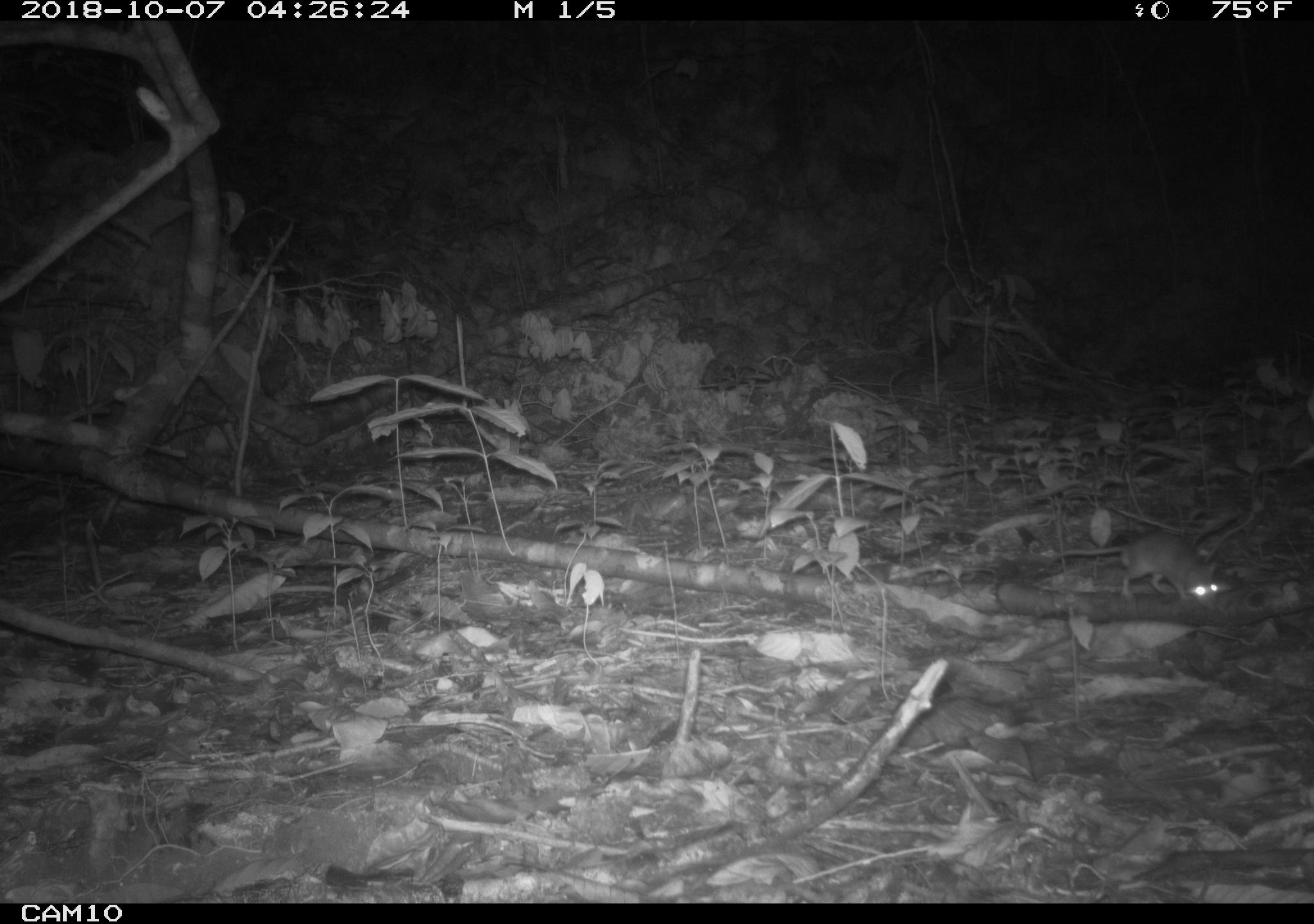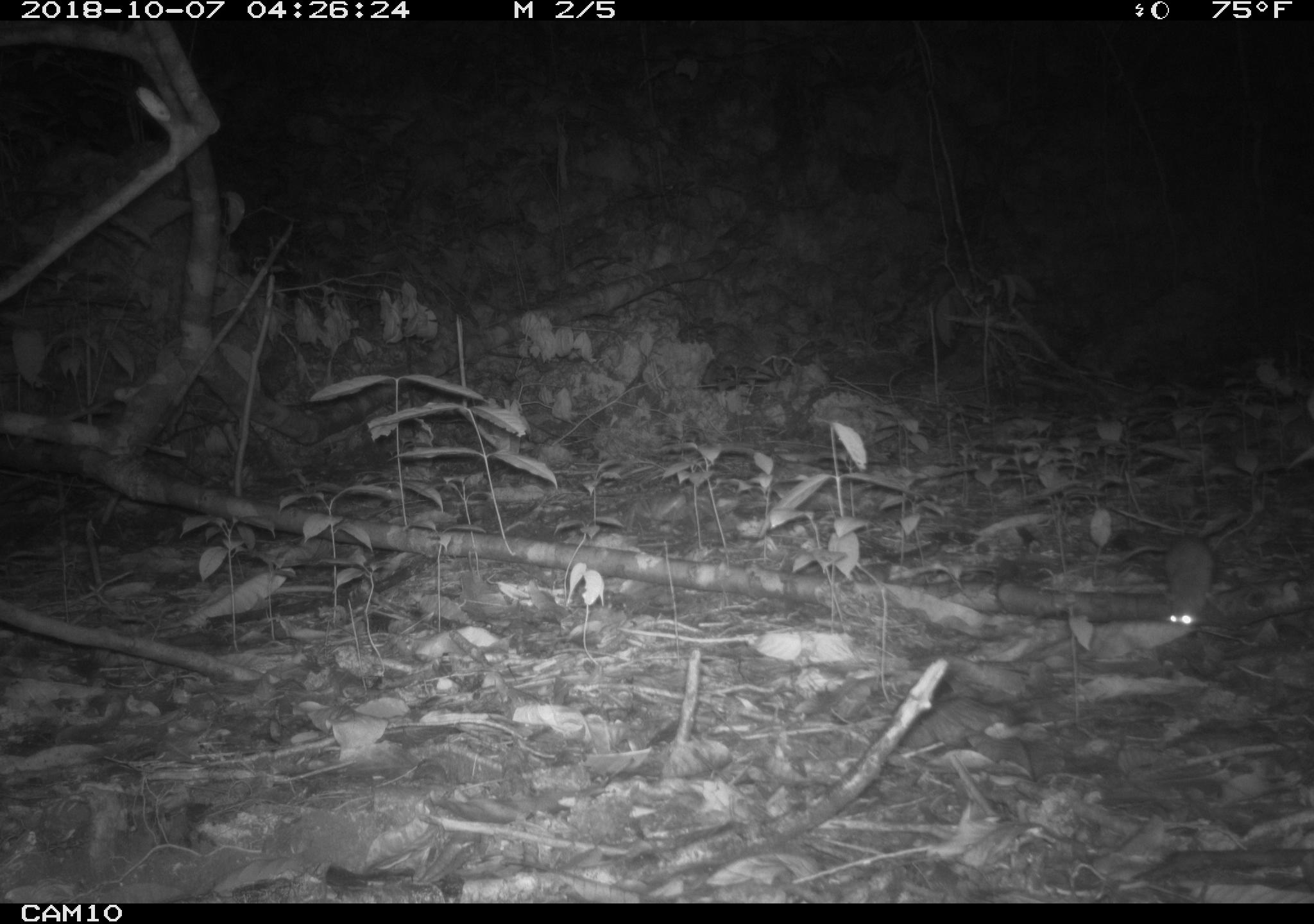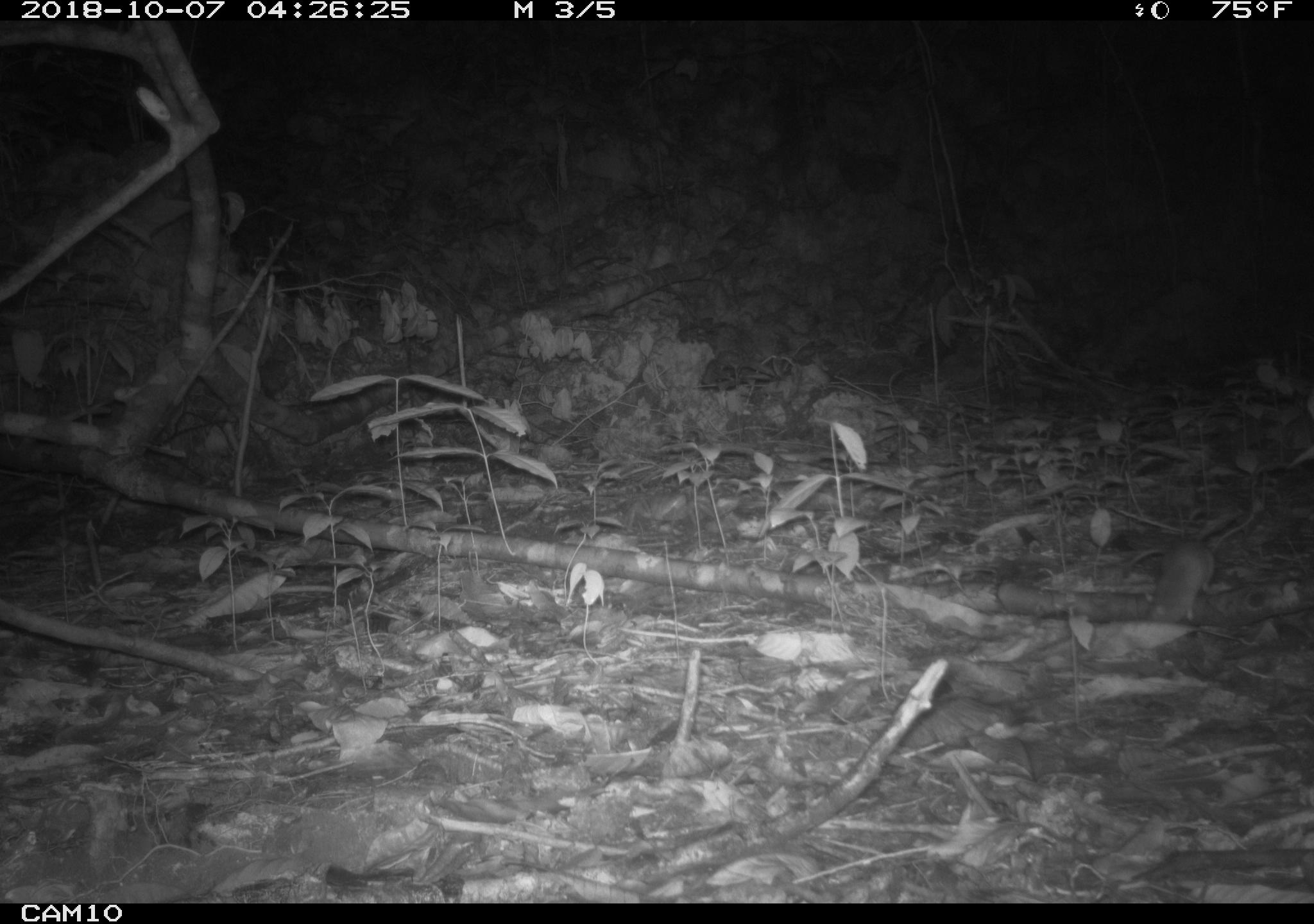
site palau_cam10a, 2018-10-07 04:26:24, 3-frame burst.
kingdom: Animalia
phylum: Chordata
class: Mammalia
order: Rodentia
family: Muridae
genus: Rattus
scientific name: Rattus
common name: rat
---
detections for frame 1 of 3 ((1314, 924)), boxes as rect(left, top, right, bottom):
rat: rect(1012, 526, 1228, 611)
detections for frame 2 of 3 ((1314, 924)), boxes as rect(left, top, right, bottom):
rat: rect(1078, 526, 1220, 639)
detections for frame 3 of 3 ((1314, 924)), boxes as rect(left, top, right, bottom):
rat: rect(1127, 530, 1218, 624)